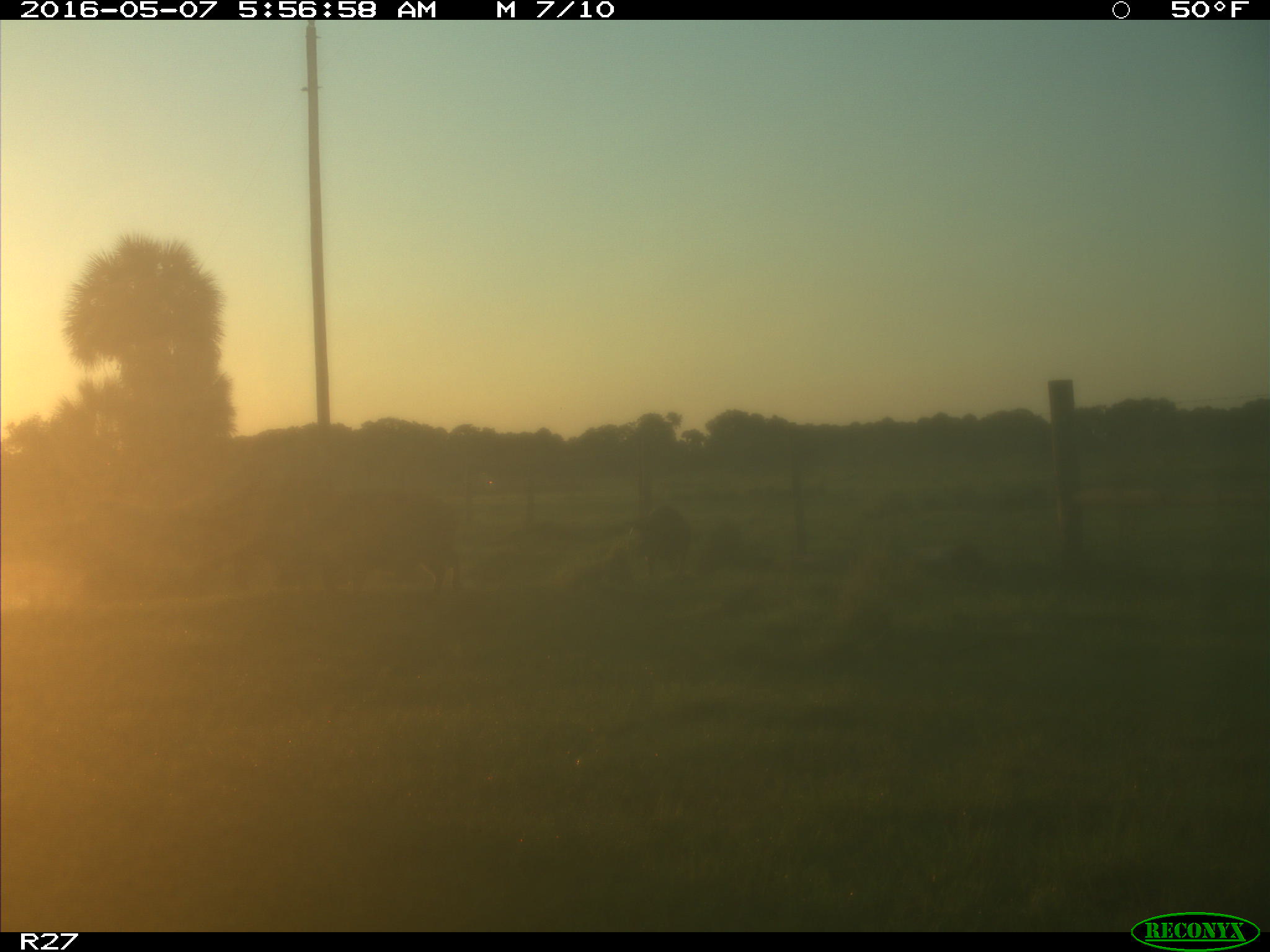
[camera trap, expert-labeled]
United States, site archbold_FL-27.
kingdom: Animalia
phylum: Chordata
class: Mammalia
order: Artiodactyla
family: Suidae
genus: Sus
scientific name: Sus scrofa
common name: wild boar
Sus scrofa (wild boar).